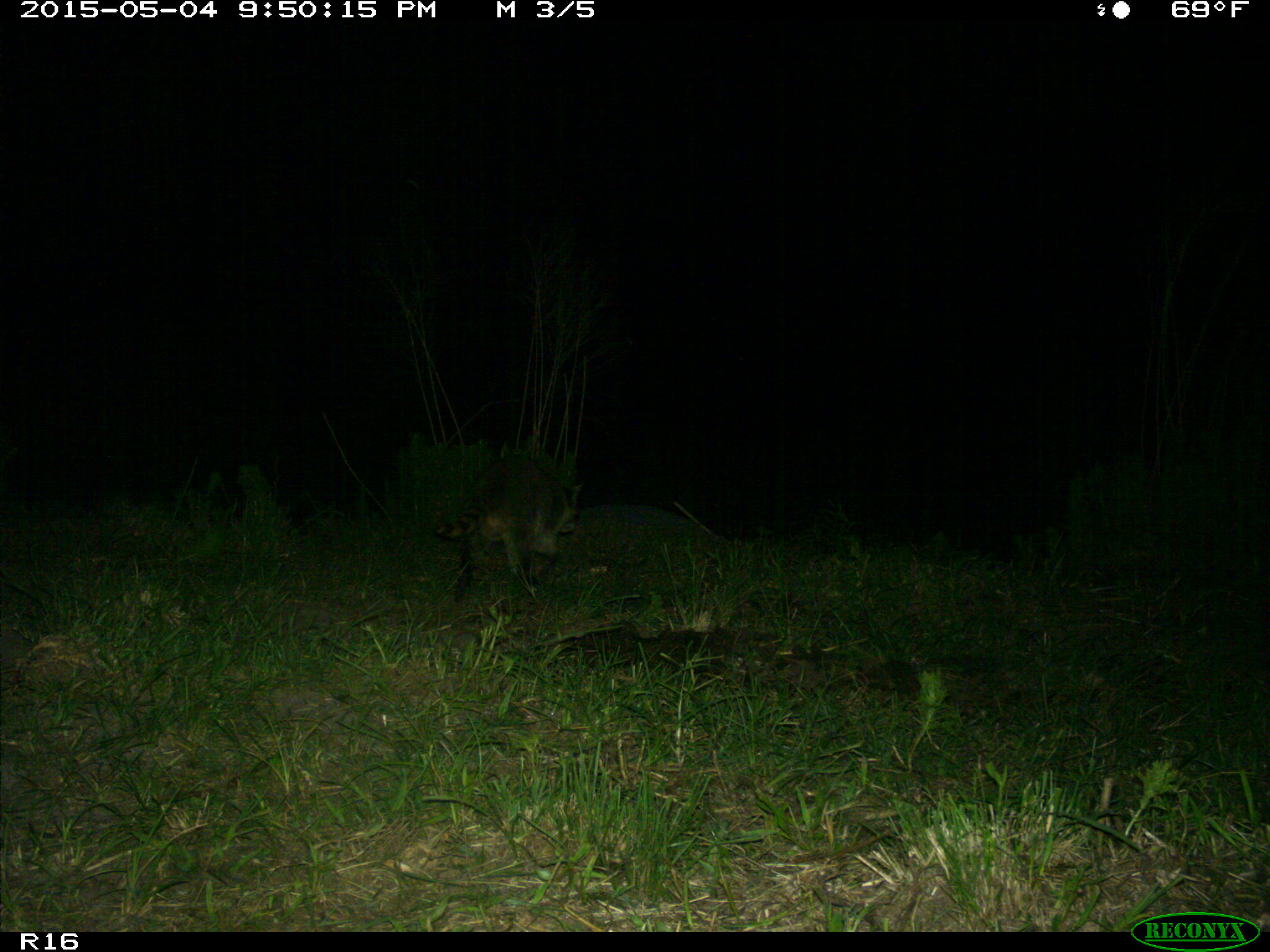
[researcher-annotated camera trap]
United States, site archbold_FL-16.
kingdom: Animalia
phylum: Chordata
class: Mammalia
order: Carnivora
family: Procyonidae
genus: Procyon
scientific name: Procyon lotor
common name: common raccoon